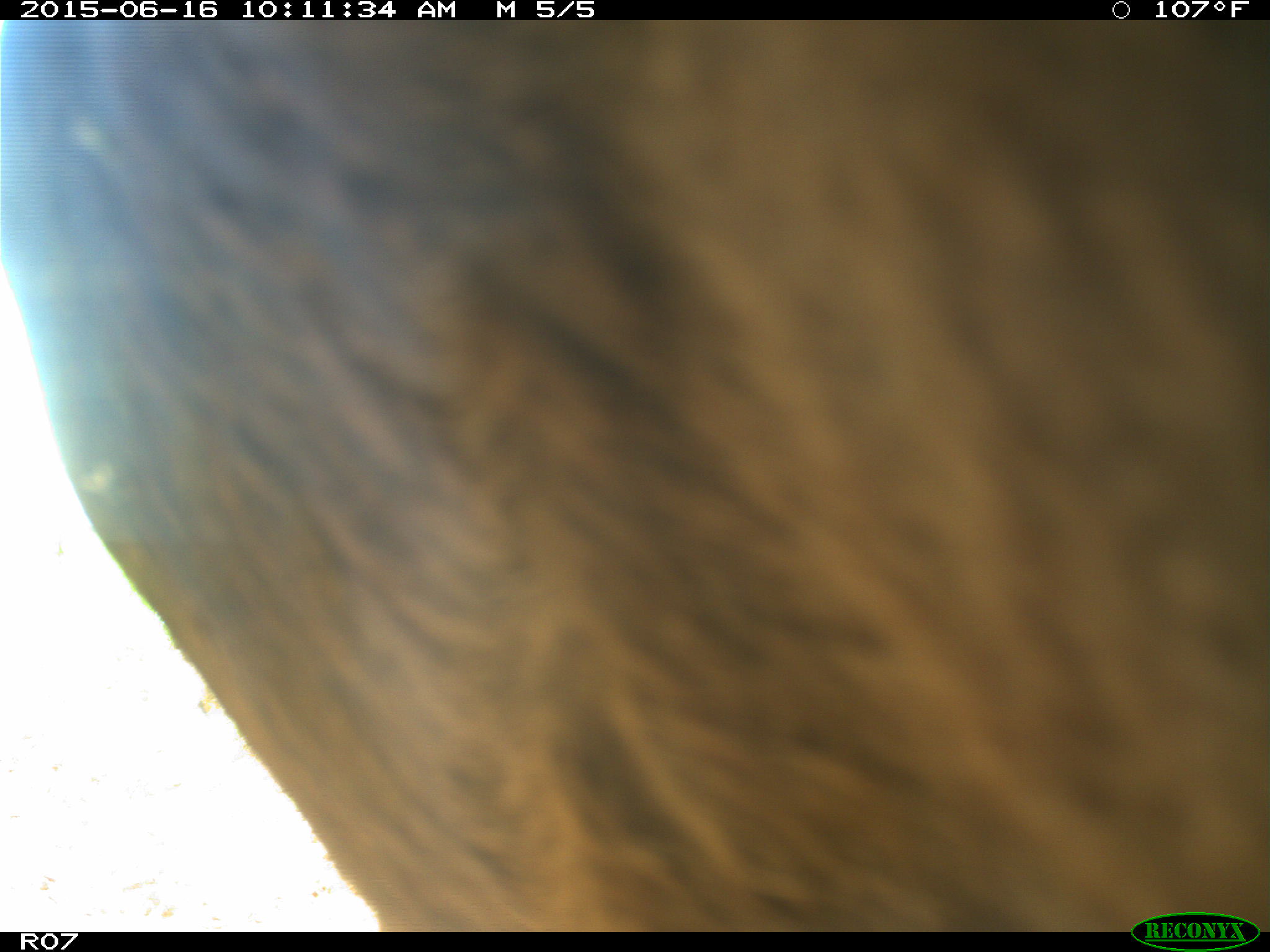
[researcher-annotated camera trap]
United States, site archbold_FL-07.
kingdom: Animalia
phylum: Chordata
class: Mammalia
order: Artiodactyla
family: Bovidae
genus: Bos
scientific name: Bos taurus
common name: domestic cow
Bos taurus (domestic cow).